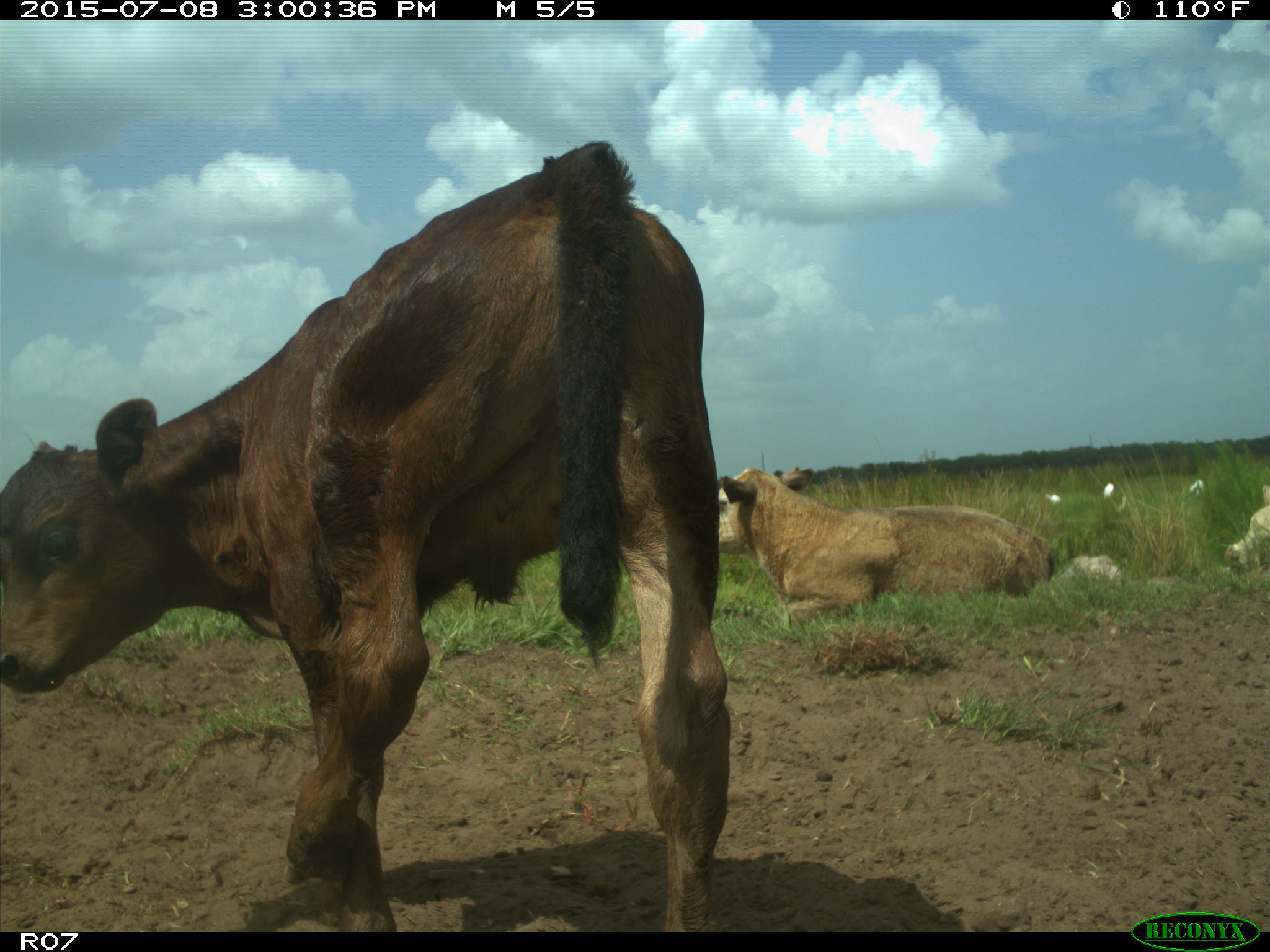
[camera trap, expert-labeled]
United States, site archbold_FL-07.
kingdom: Animalia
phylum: Chordata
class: Mammalia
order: Artiodactyla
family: Bovidae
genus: Bos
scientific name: Bos taurus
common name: domestic cow